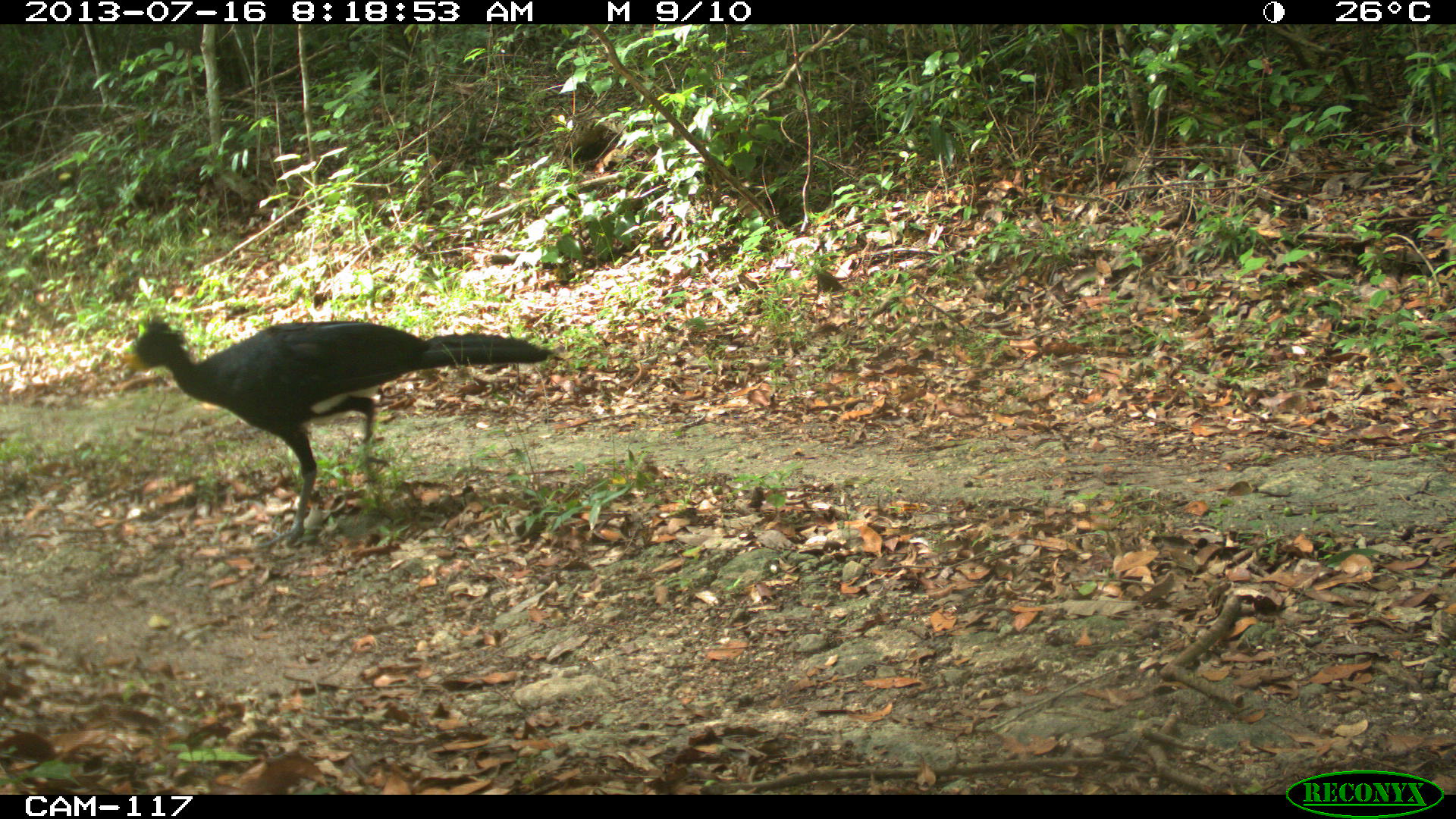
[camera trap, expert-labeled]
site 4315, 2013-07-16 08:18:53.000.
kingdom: Animalia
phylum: Chordata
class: Aves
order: Galliformes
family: Cracidae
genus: Crax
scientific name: Crax rubra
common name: great curassow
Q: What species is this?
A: Crax rubra (great curassow).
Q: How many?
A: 1.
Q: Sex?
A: Male.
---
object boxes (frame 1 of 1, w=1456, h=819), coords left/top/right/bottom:
crax rubra: 122/312/555/549